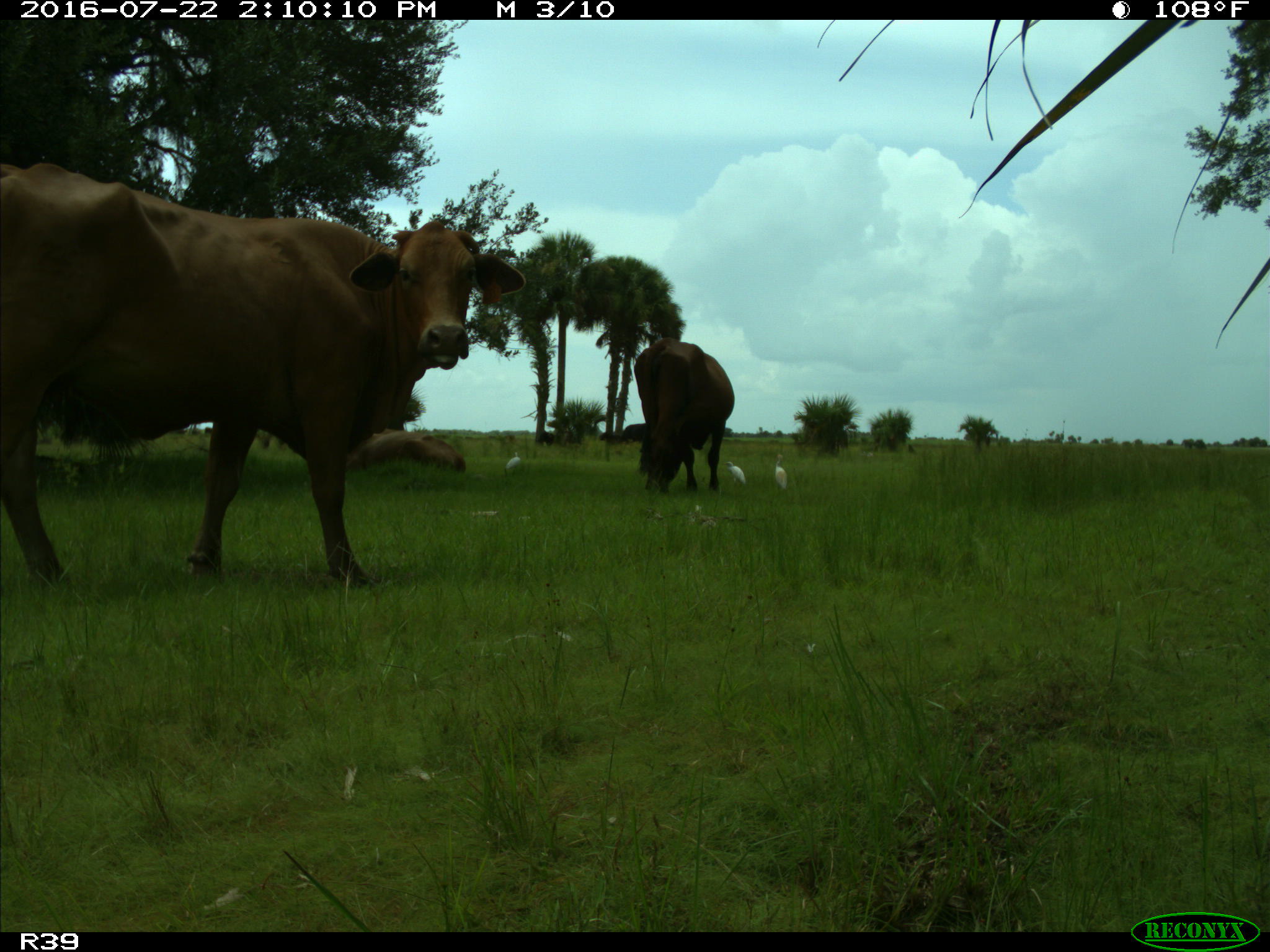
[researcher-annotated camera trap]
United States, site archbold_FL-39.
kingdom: Animalia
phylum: Chordata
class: Mammalia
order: Artiodactyla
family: Bovidae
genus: Bos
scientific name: Bos taurus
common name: domestic cow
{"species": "Bos taurus (domestic cow)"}